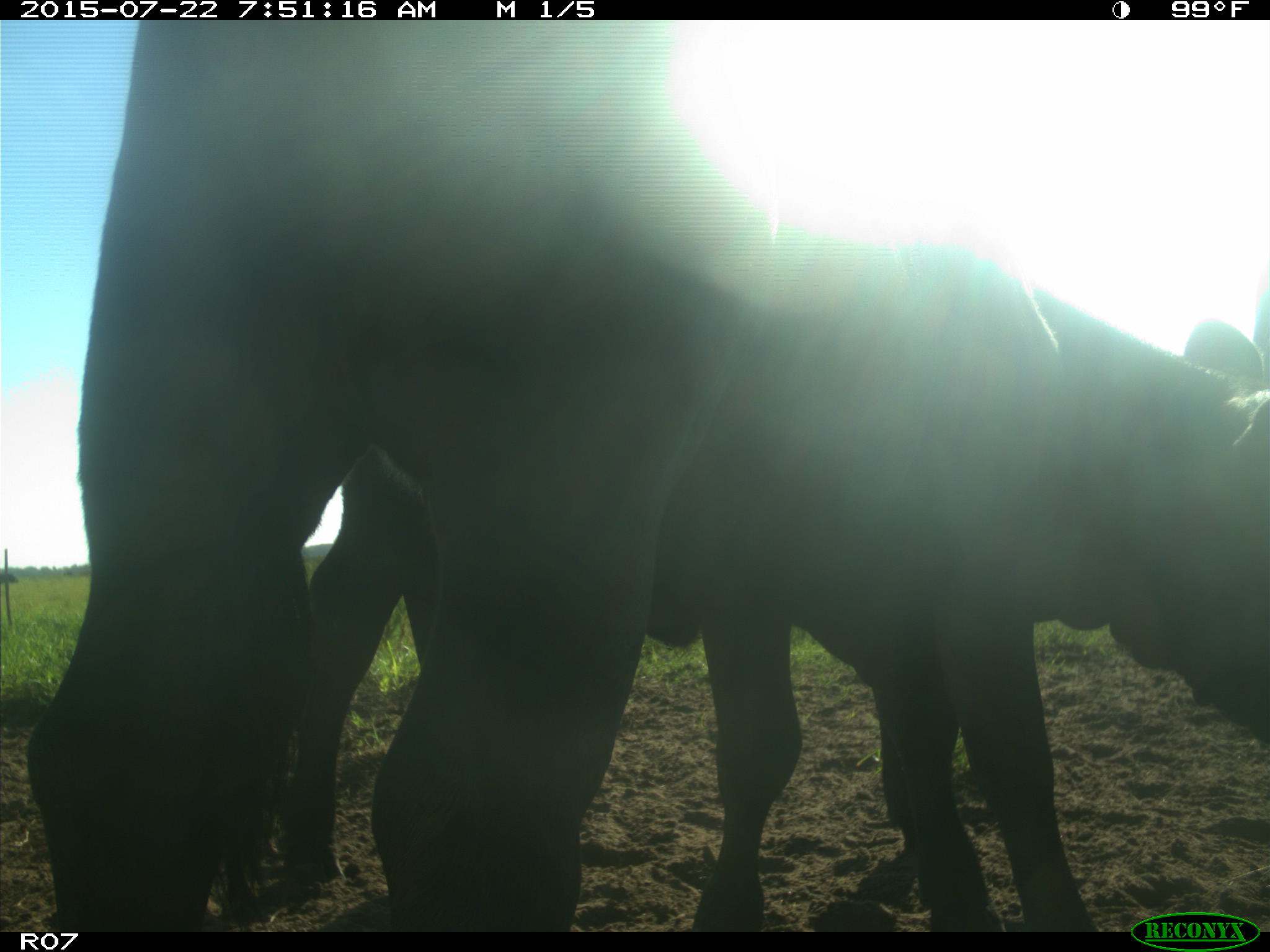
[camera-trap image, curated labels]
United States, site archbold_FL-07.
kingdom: Animalia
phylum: Chordata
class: Mammalia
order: Artiodactyla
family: Bovidae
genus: Bos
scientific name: Bos taurus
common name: domestic cow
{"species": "Bos taurus (domestic cow)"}